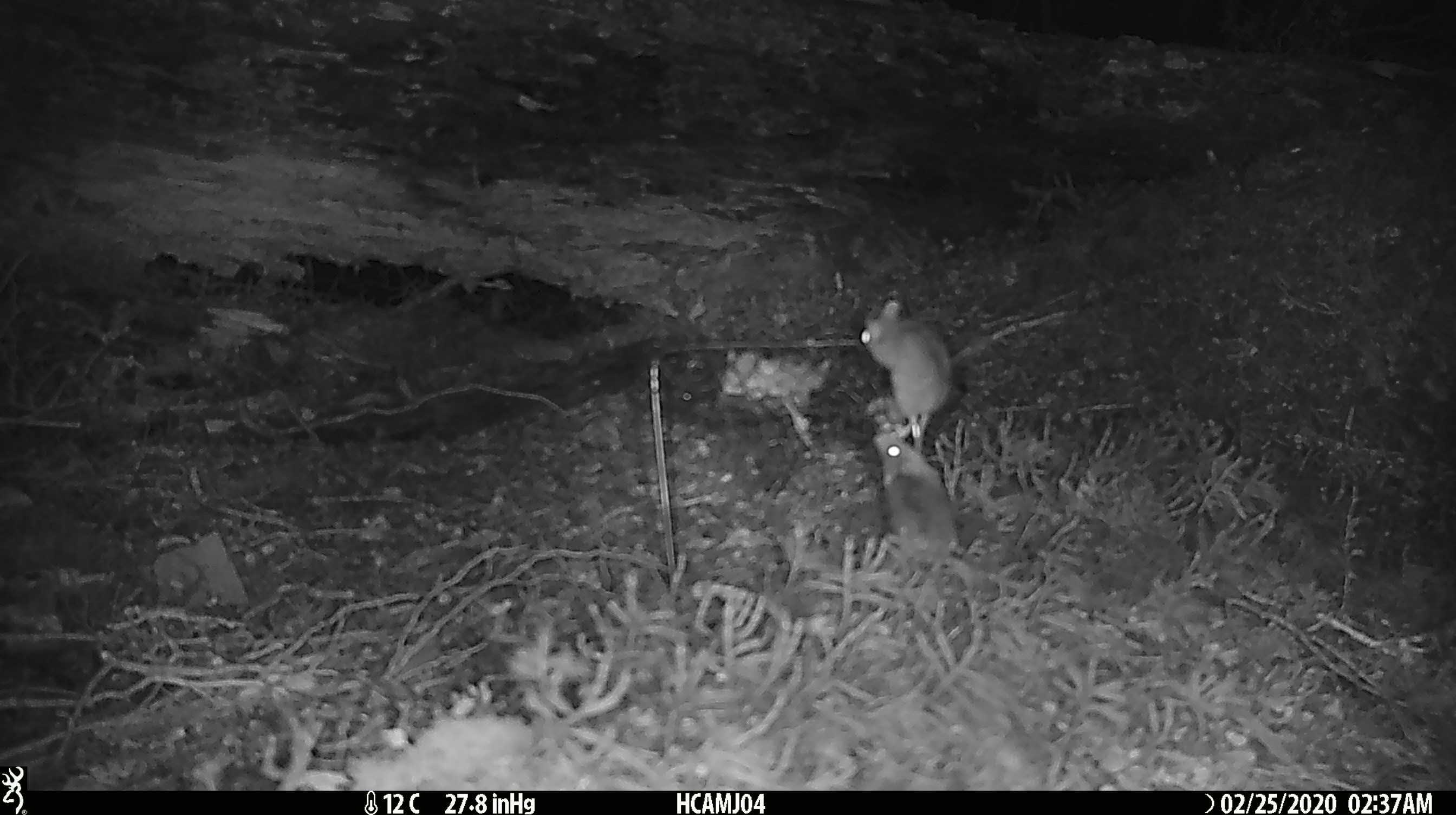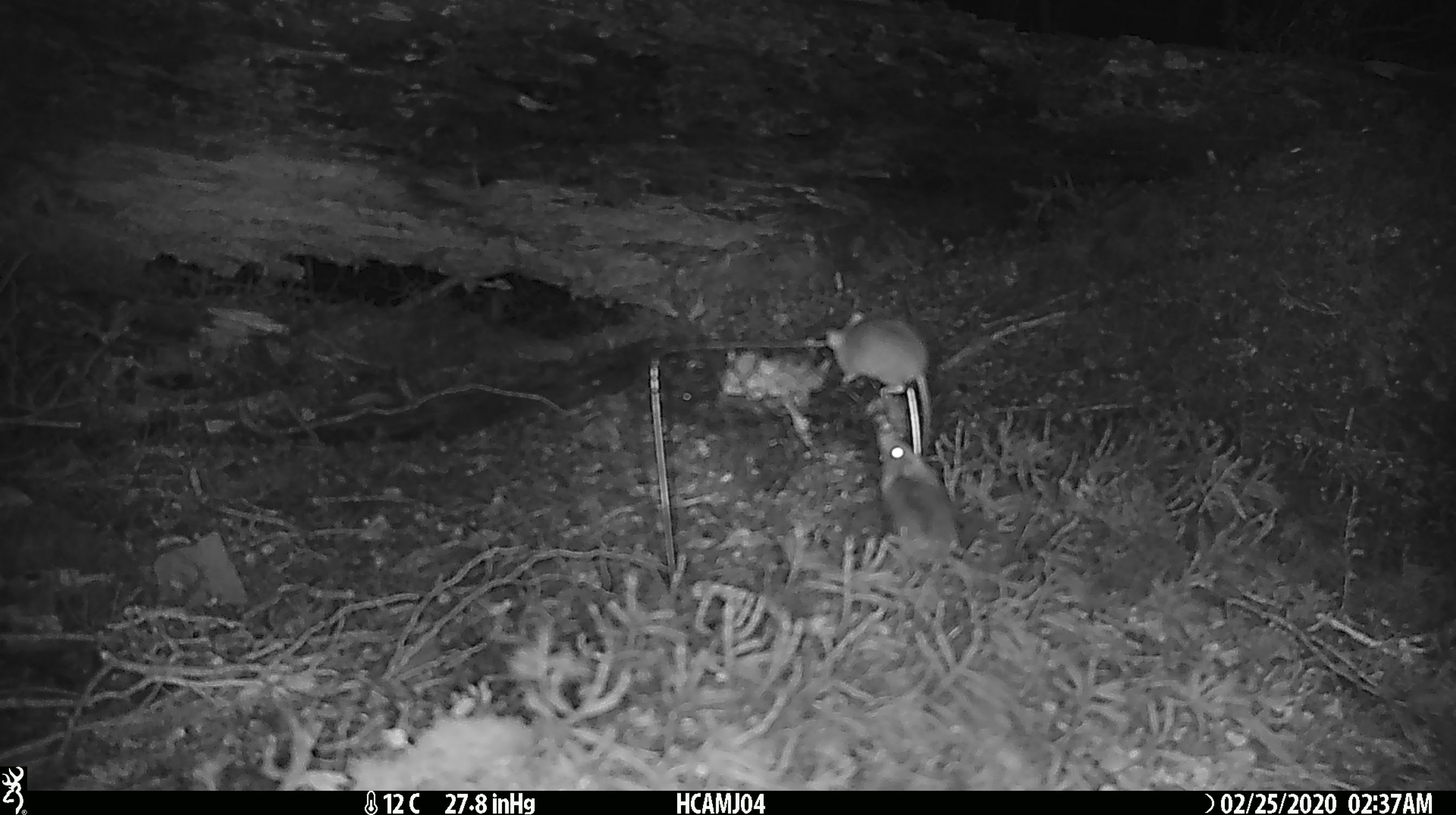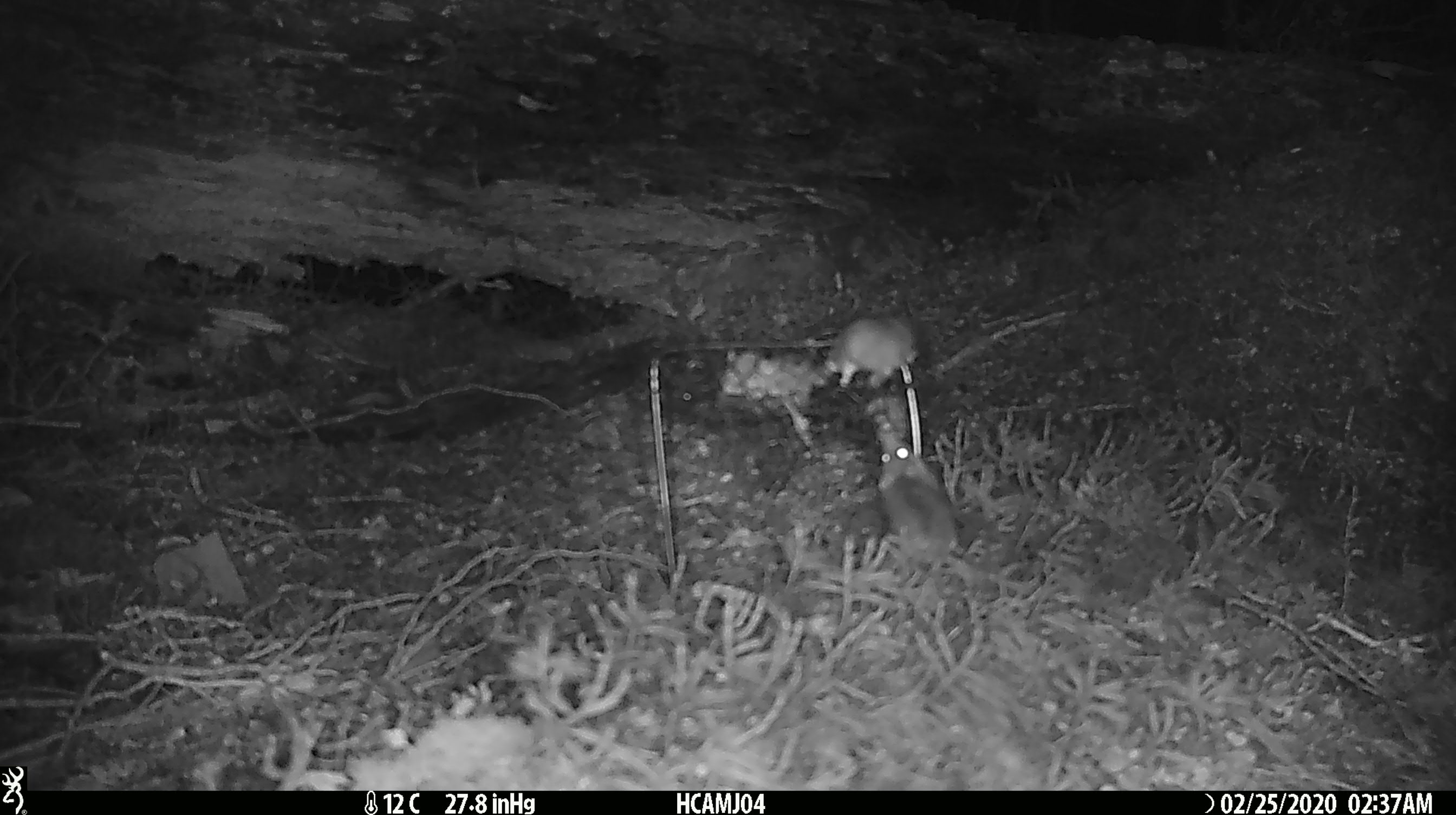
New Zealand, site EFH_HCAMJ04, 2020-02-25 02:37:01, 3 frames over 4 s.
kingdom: Animalia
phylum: Chordata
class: Mammalia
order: Rodentia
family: Muridae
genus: Mus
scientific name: Mus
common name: mouse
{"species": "mouse (Mus)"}